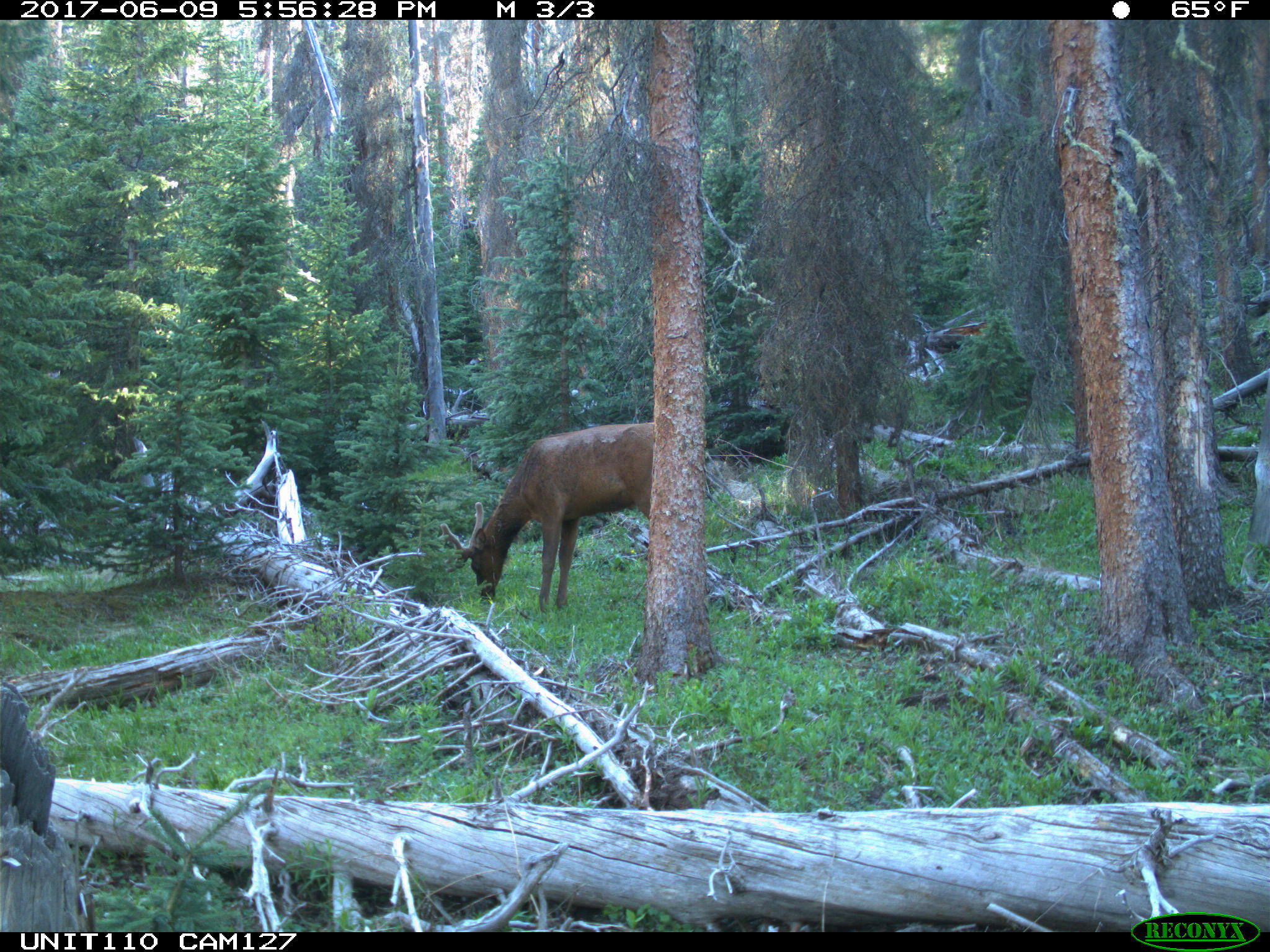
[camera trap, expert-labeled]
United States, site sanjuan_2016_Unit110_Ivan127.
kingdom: Animalia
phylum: Chordata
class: Mammalia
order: Artiodactyla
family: Cervidae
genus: Cervus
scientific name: Cervus elaphus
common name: red deer